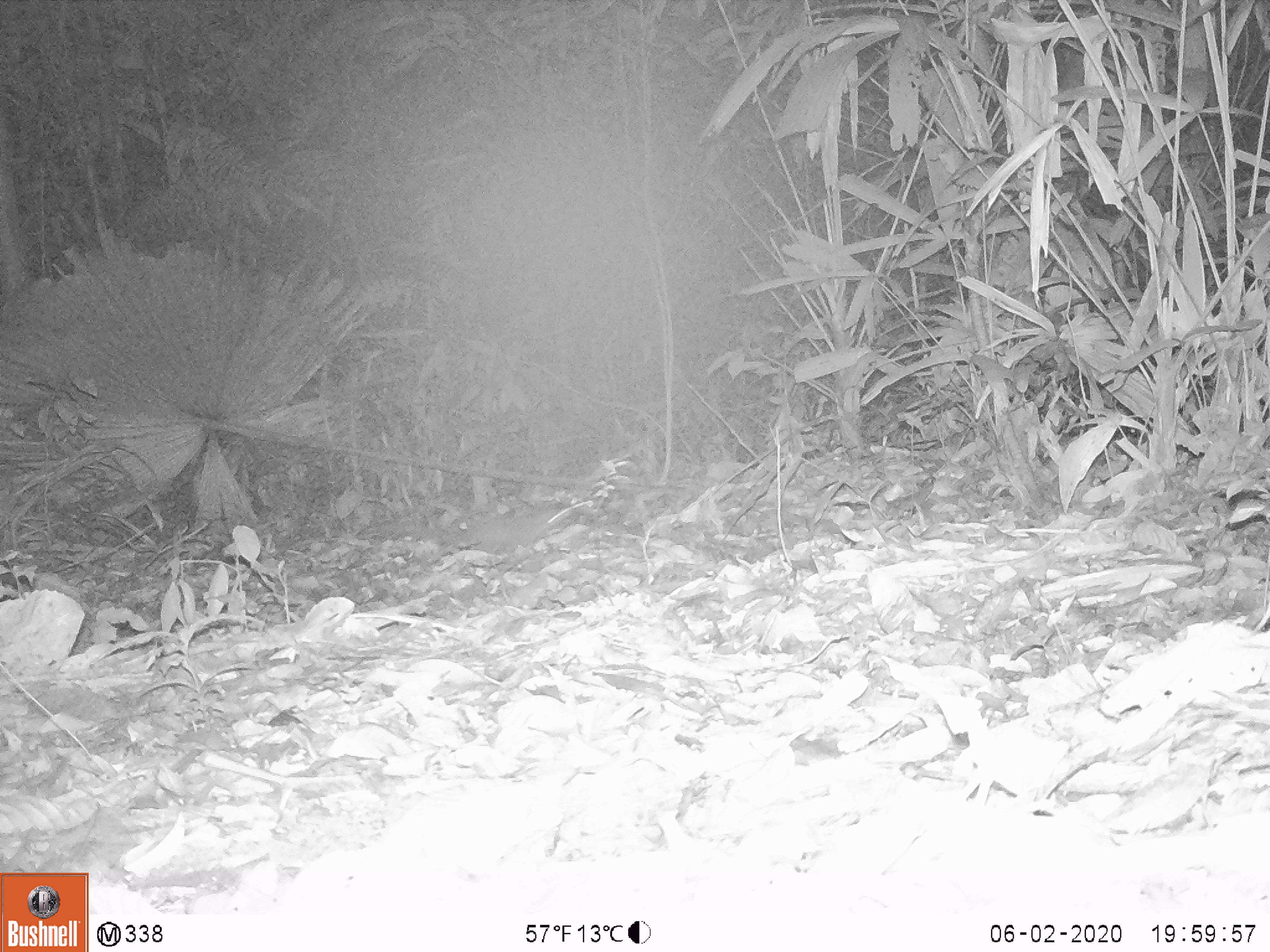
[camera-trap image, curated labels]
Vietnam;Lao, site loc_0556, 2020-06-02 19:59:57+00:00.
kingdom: Animalia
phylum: Chordata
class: Mammalia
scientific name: Mammalia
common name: mammal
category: unidentified small mammal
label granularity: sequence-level